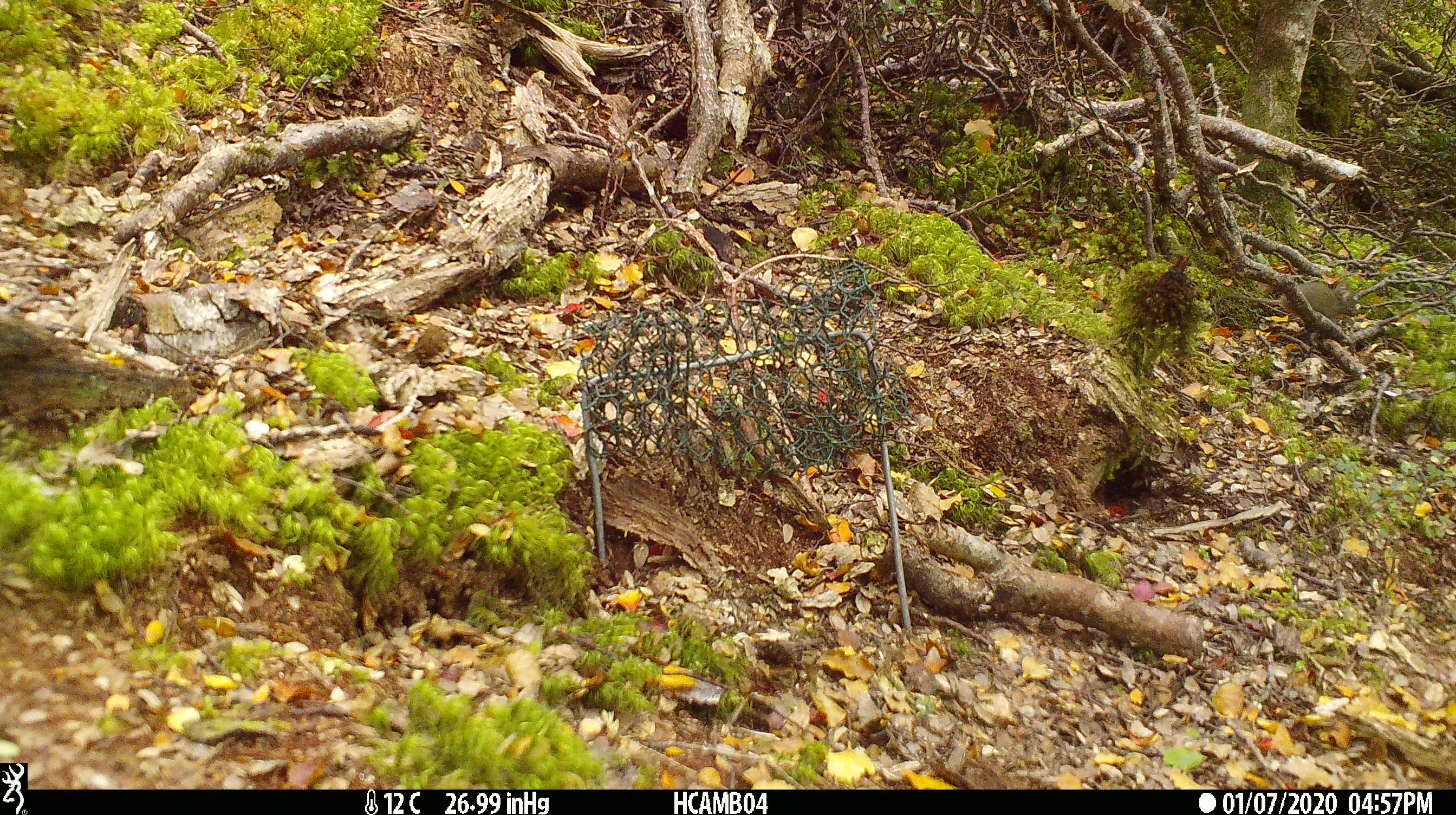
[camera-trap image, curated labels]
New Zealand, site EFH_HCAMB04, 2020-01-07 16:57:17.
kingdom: Animalia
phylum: Chordata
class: Mammalia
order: Rodentia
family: Muridae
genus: Mus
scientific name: Mus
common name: mouse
Mouse (Mus).